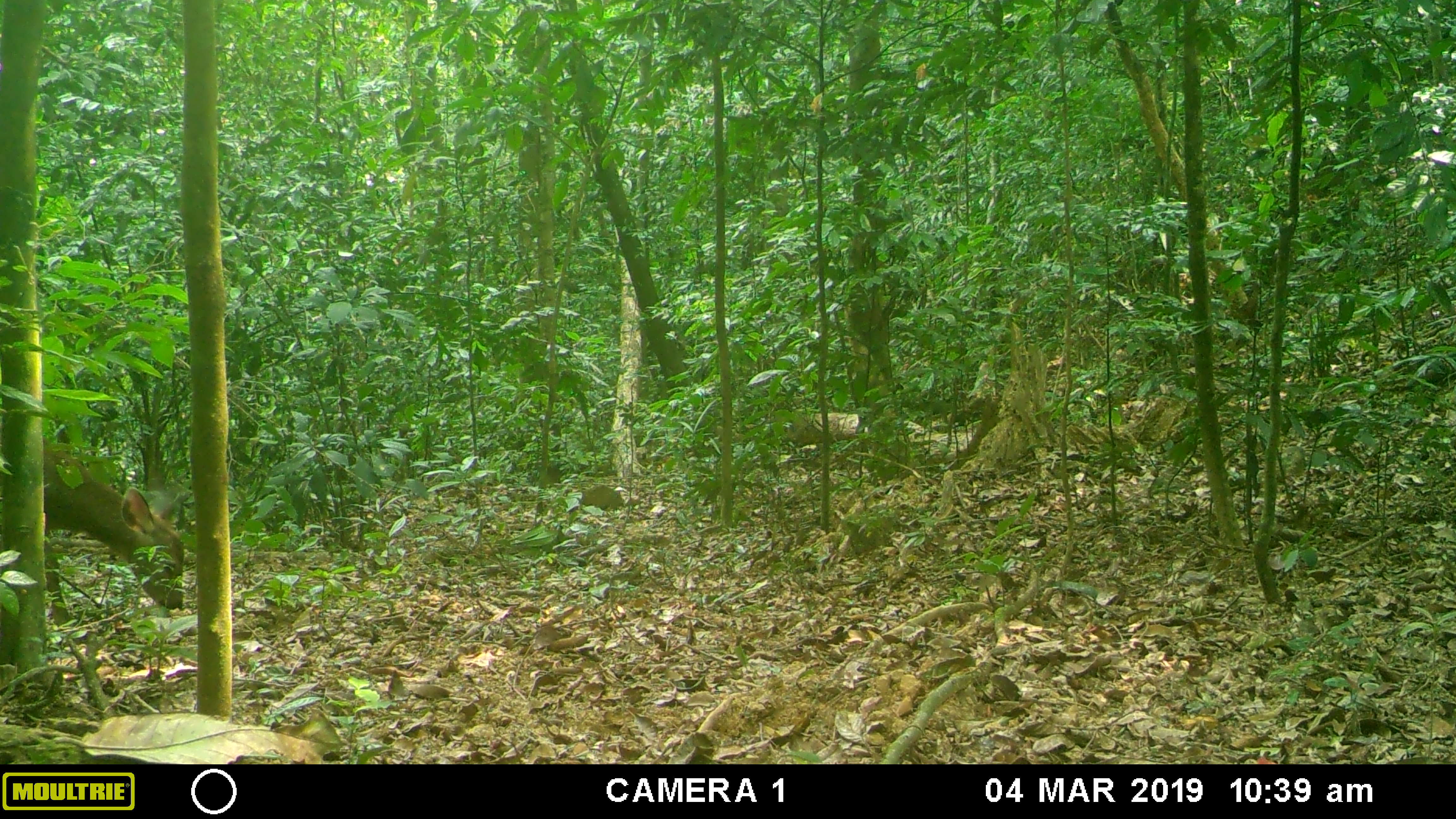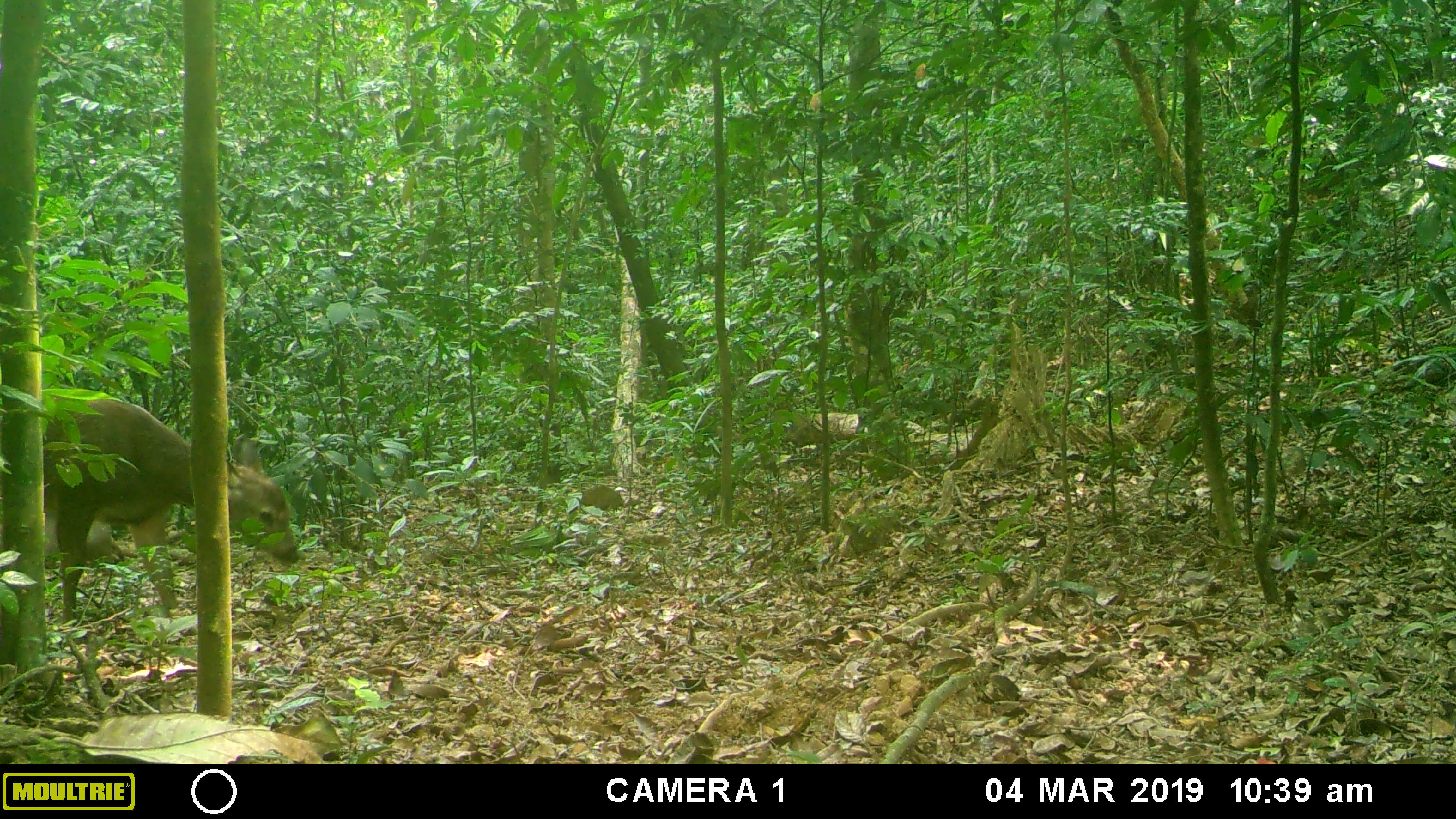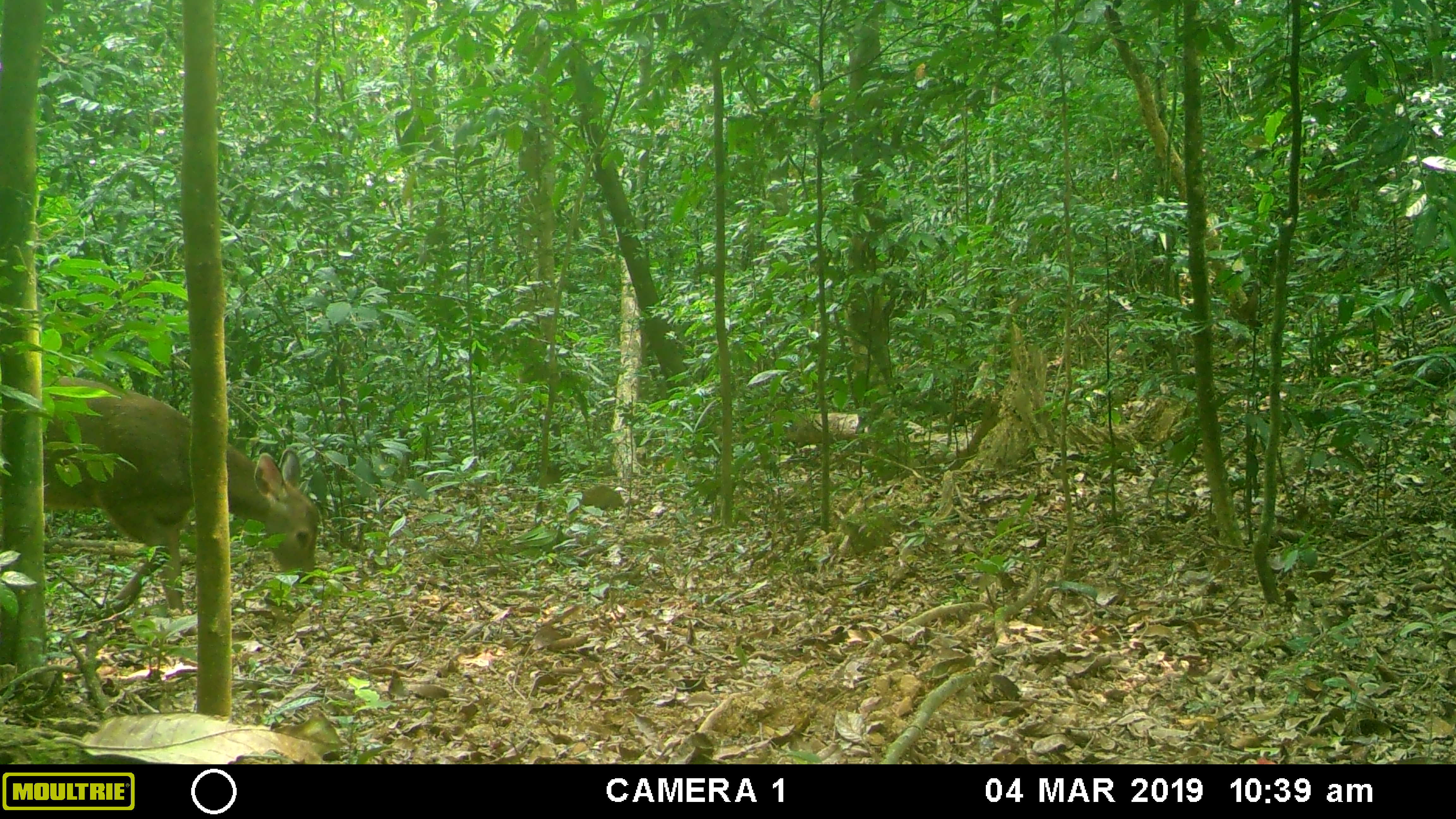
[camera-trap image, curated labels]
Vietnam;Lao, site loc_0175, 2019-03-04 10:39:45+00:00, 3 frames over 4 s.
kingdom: Animalia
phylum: Chordata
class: Mammalia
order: Artiodactyla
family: Cervidae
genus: Rusa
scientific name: Rusa unicolor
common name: sambar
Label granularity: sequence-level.